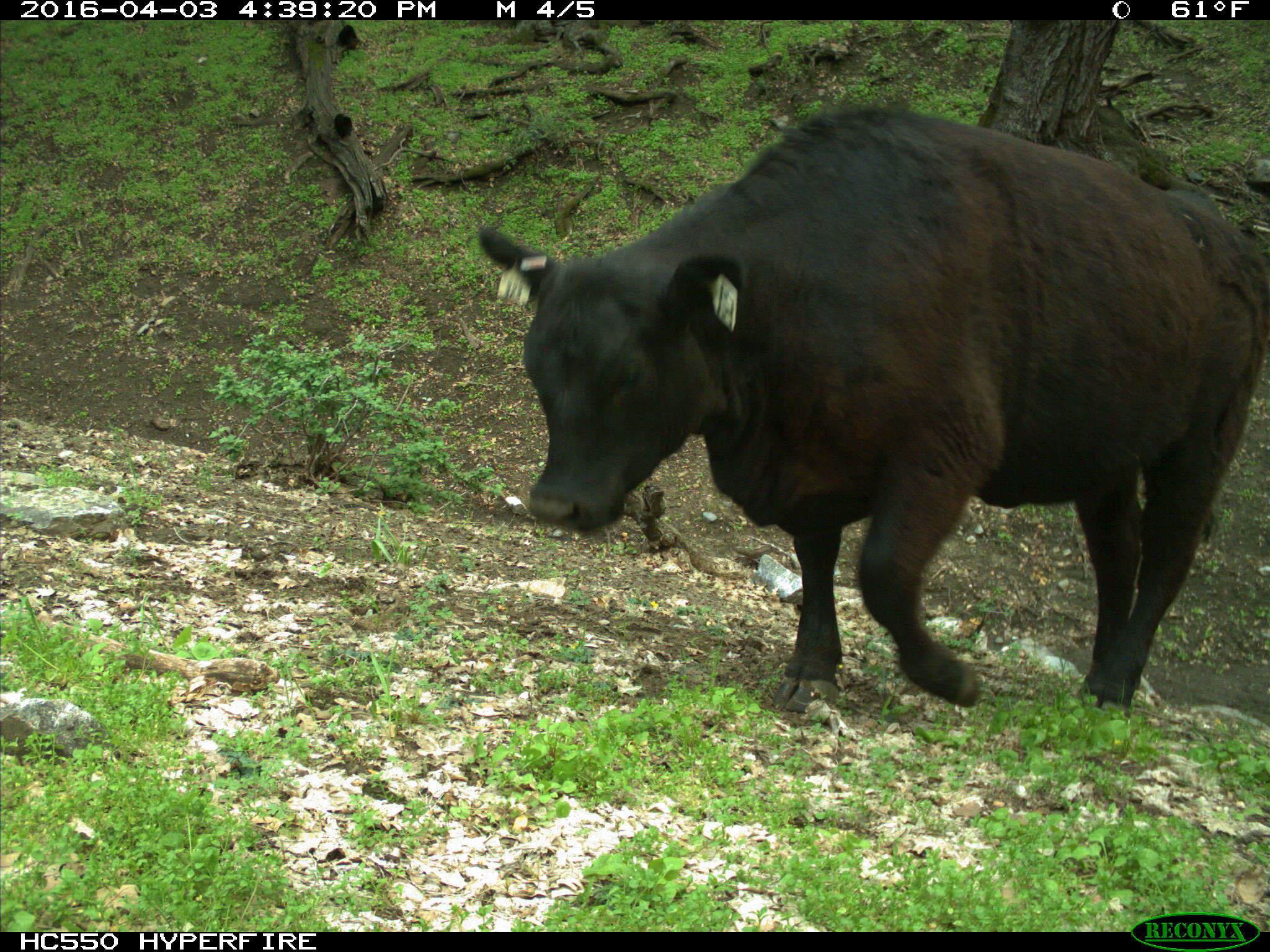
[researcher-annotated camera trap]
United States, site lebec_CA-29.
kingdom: Animalia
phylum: Chordata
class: Mammalia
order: Artiodactyla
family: Bovidae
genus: Bos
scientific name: Bos taurus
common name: domestic cow